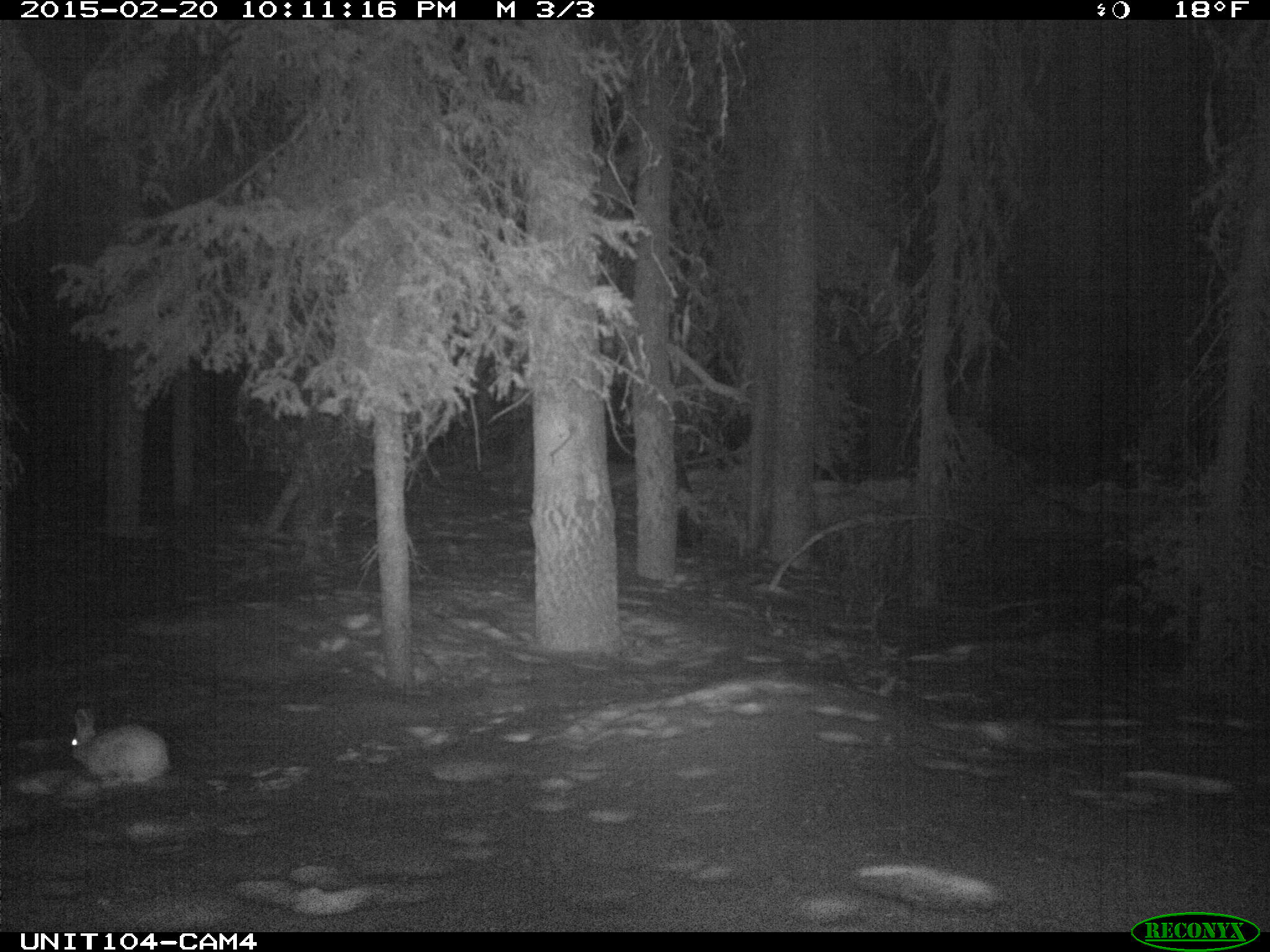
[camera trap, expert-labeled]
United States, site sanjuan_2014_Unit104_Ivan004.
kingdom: Animalia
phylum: Chordata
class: Mammalia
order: Lagomorpha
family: Leporidae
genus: Lepus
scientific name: Lepus americanus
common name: snowshoe hare